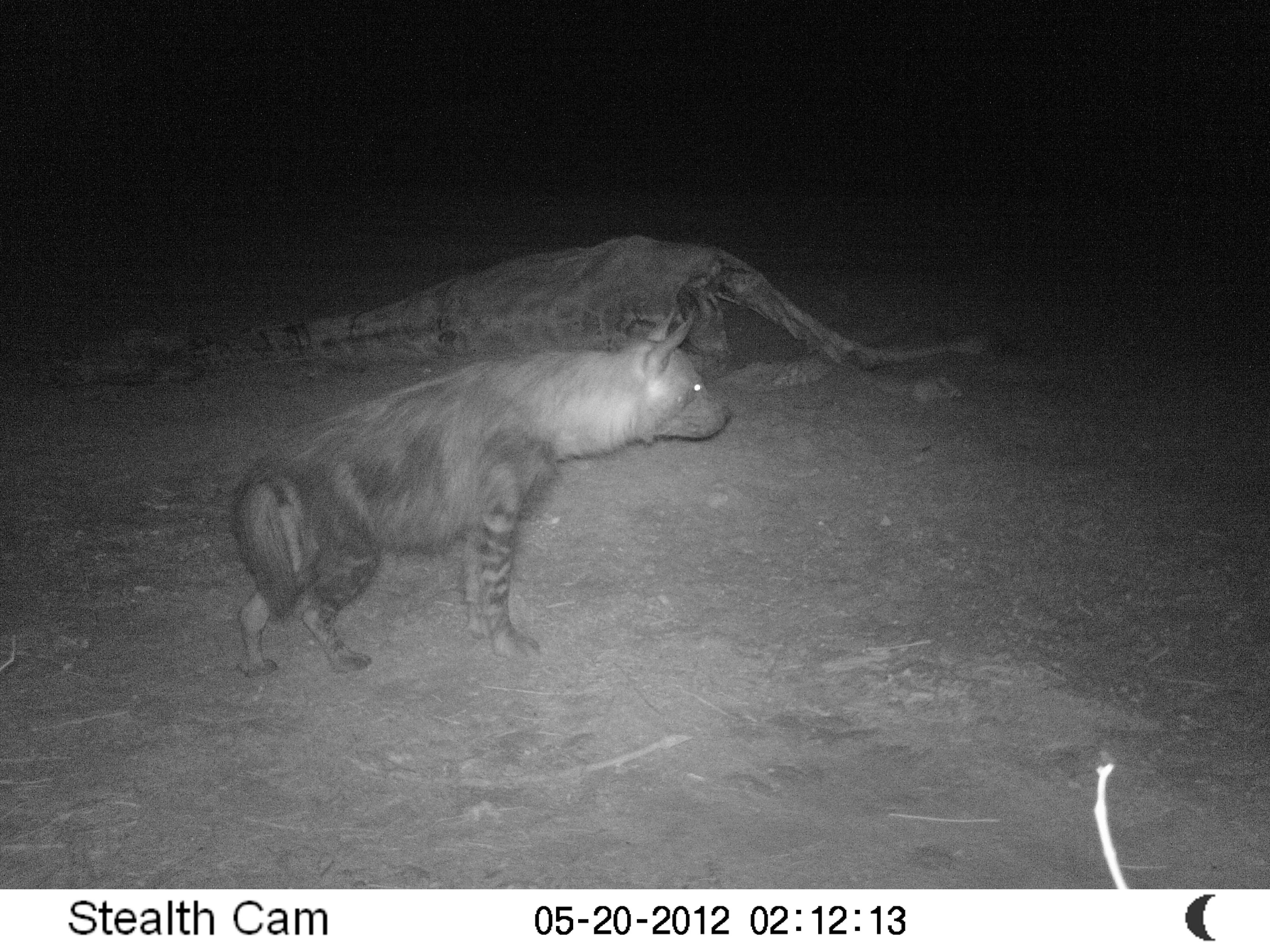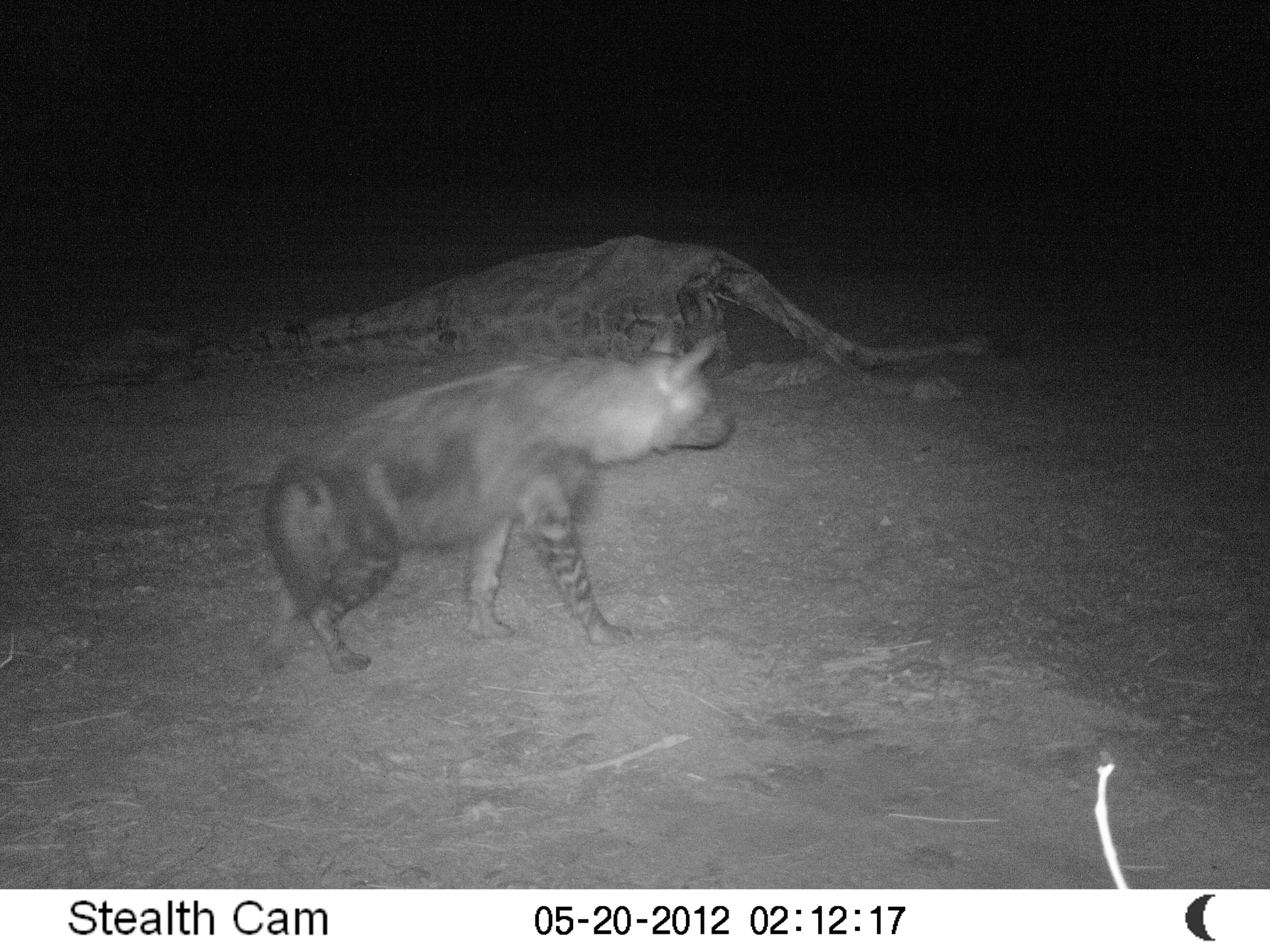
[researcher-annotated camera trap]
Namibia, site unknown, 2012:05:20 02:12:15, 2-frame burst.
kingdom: Animalia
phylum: Chordata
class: Mammalia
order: Carnivora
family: Hyaenidae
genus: Parahyaena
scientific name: Parahyaena brunnea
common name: brown hyena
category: hyaena brunnea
Hyaena brunnea (brown hyena) (Parahyaena brunnea).